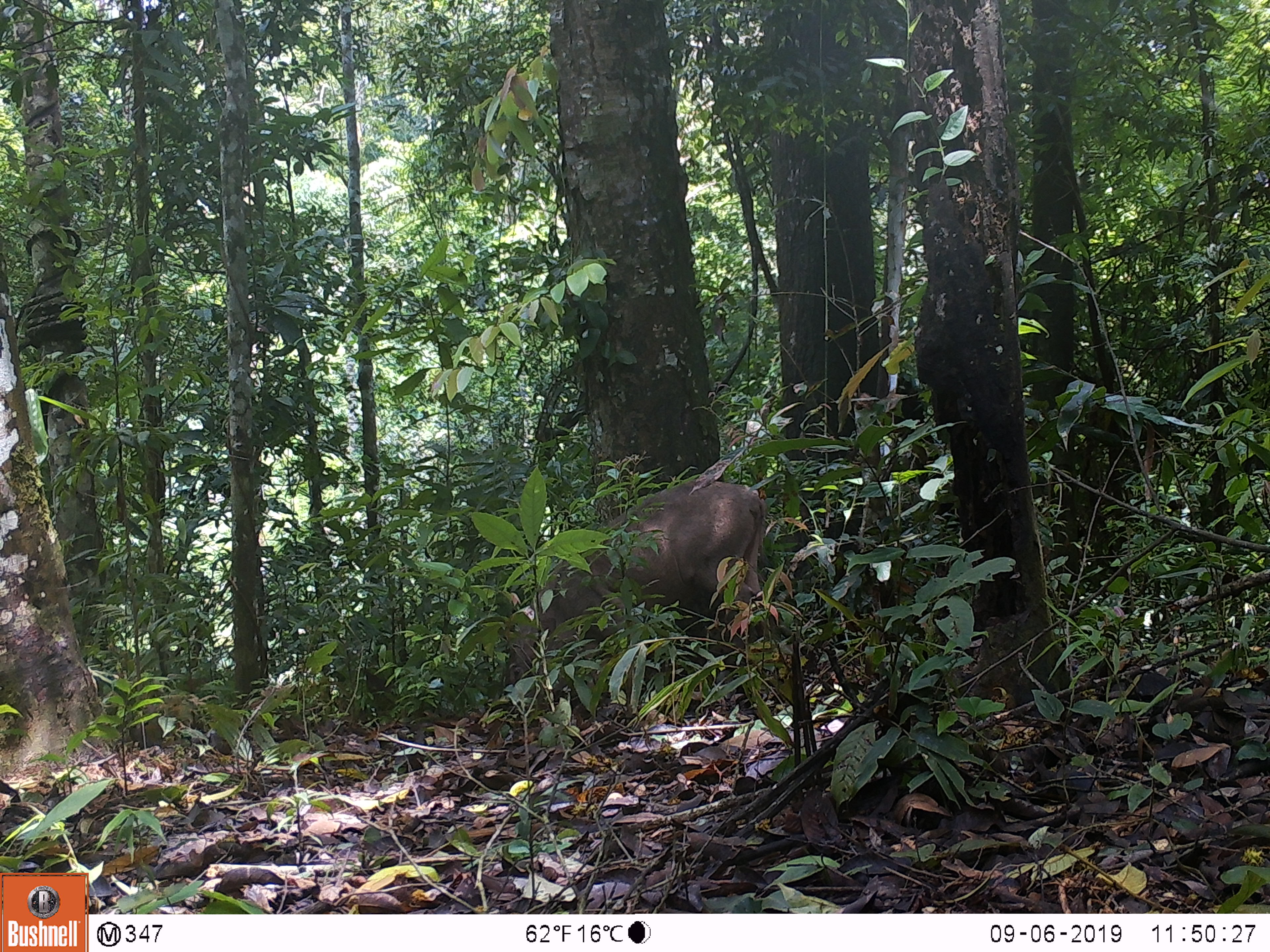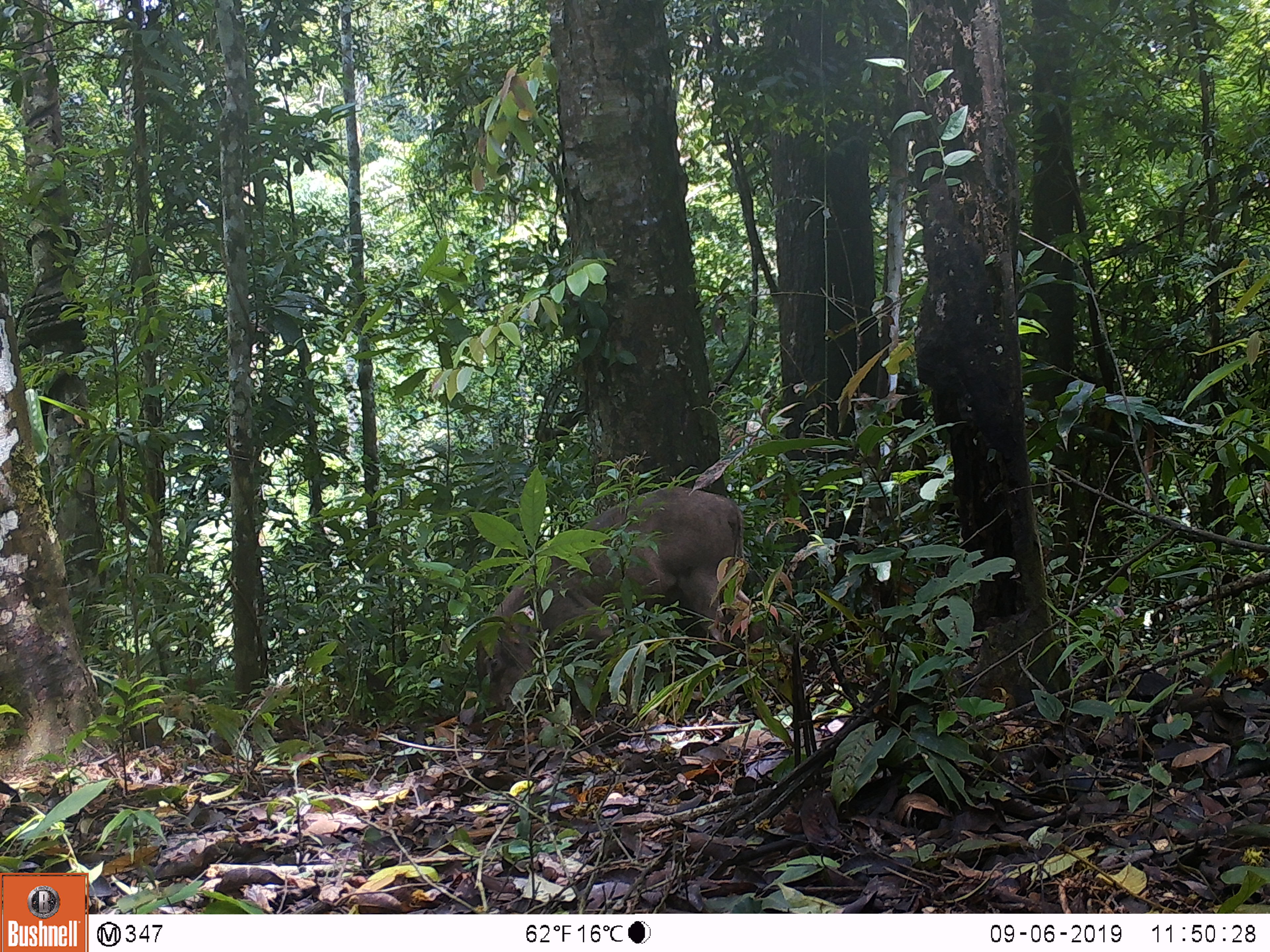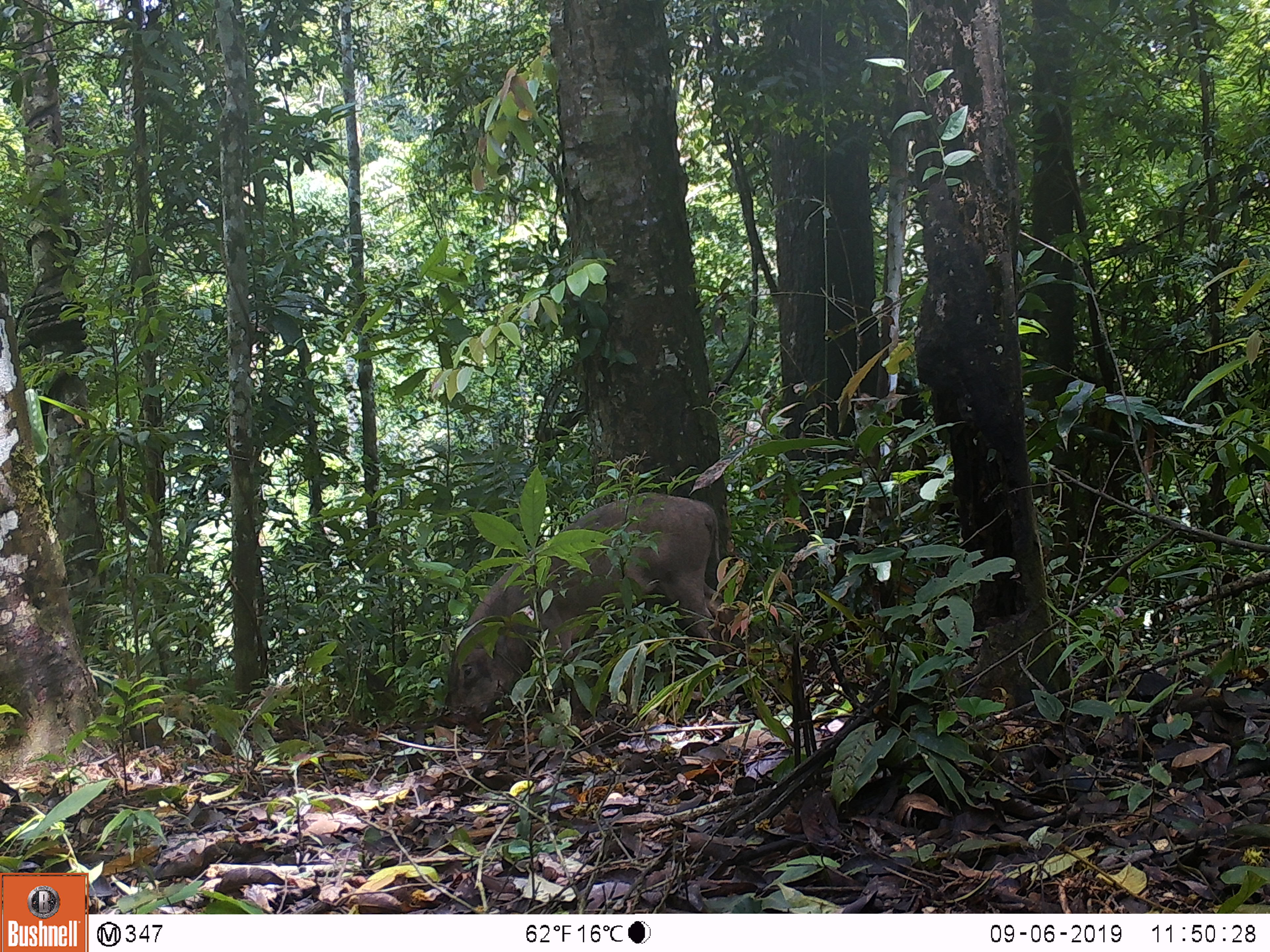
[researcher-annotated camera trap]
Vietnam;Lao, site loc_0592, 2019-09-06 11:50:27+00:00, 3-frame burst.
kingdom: Animalia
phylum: Chordata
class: Mammalia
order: Artiodactyla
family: Suidae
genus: Sus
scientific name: Sus scrofa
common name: eurasian wild pig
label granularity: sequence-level